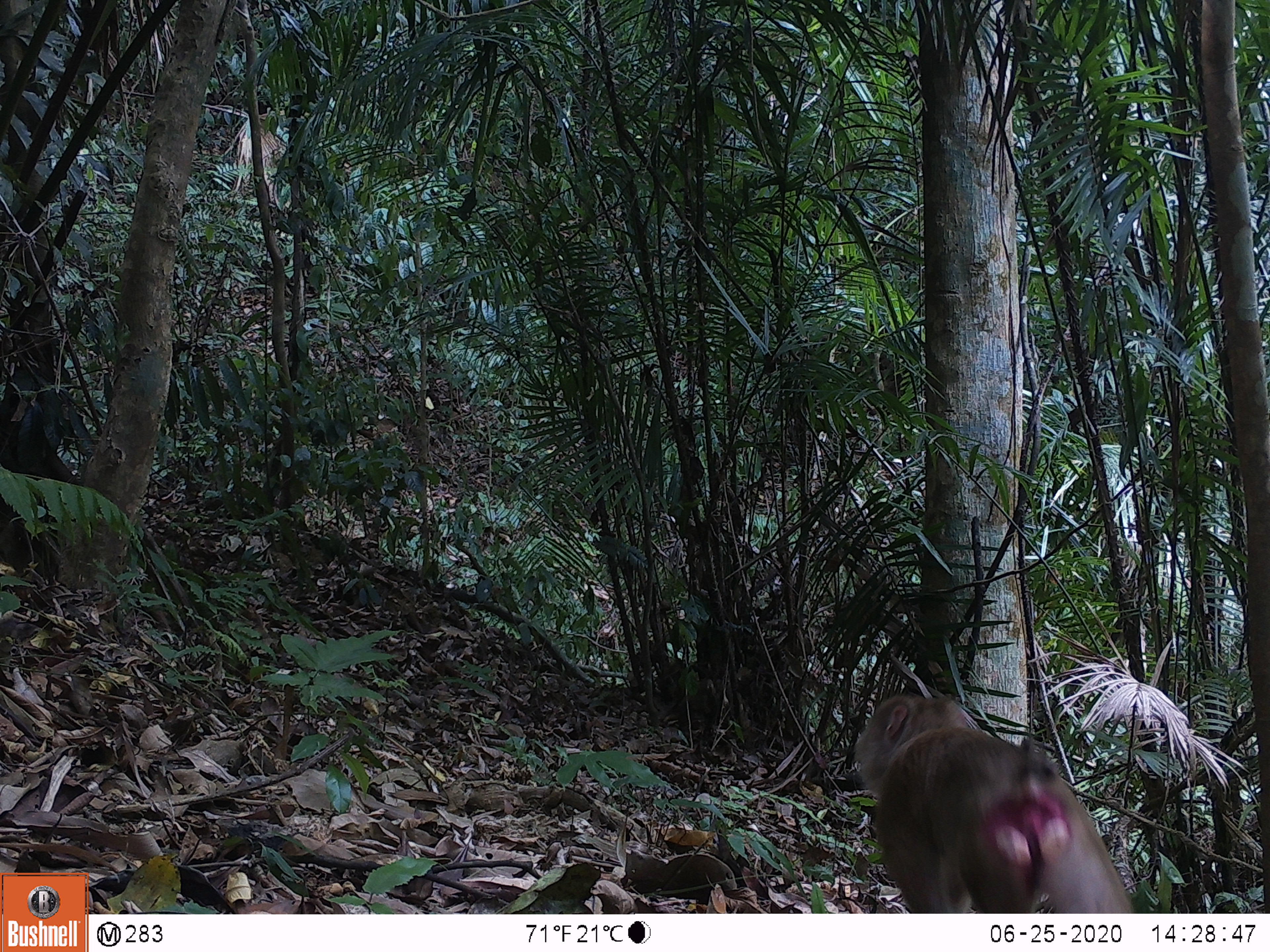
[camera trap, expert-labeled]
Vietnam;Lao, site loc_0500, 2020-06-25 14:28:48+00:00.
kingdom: Animalia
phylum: Chordata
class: Mammalia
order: Primates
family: Cercopithecidae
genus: Macaca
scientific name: Macaca nemestrina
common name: pig-tailed macaque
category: pig tailed macaque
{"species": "pig tailed macaque (pig-tailed macaque) (Macaca nemestrina)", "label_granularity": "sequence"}